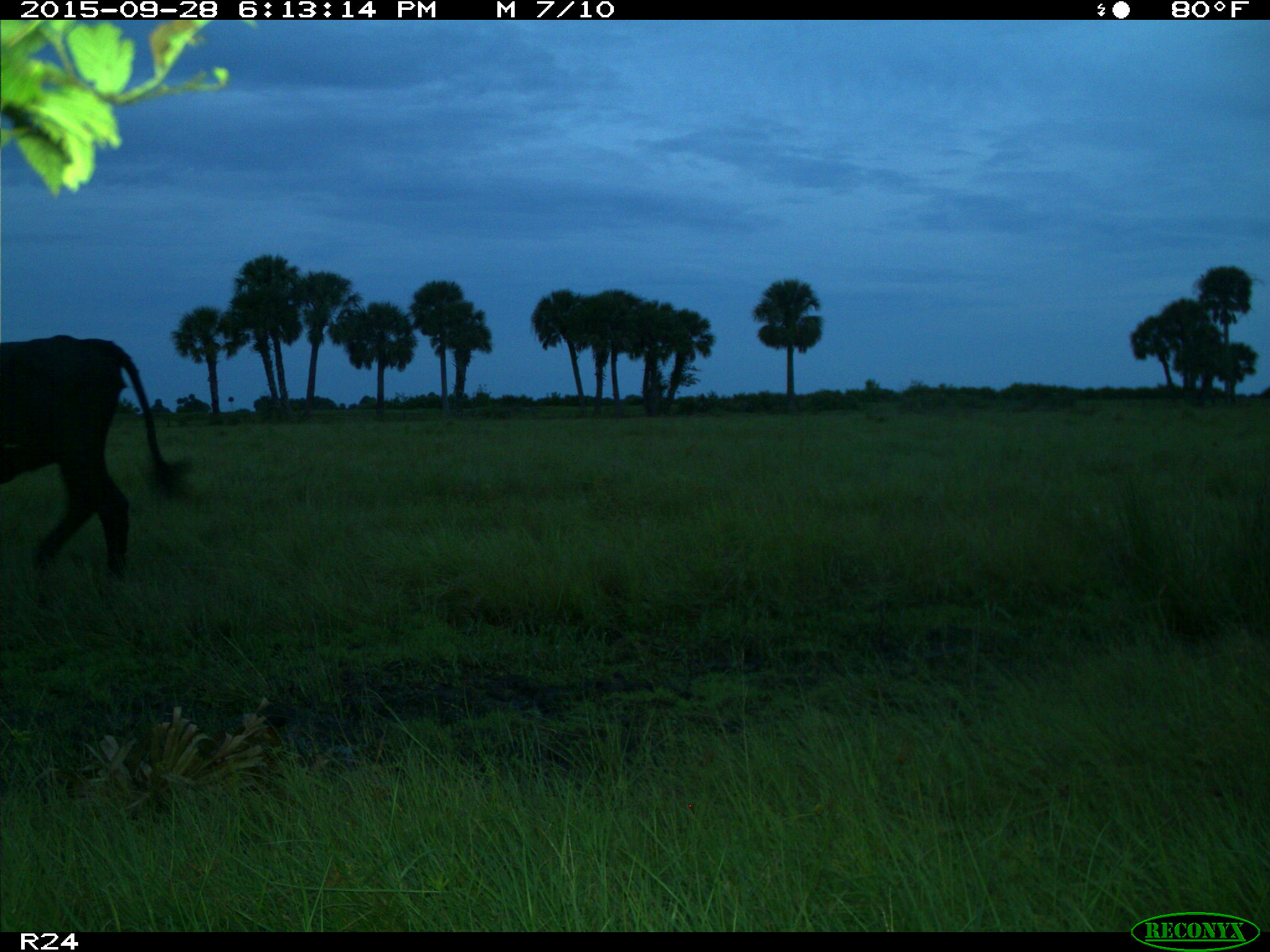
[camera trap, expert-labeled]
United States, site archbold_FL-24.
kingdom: Animalia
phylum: Chordata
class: Mammalia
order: Artiodactyla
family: Bovidae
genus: Bos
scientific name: Bos taurus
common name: domestic cow